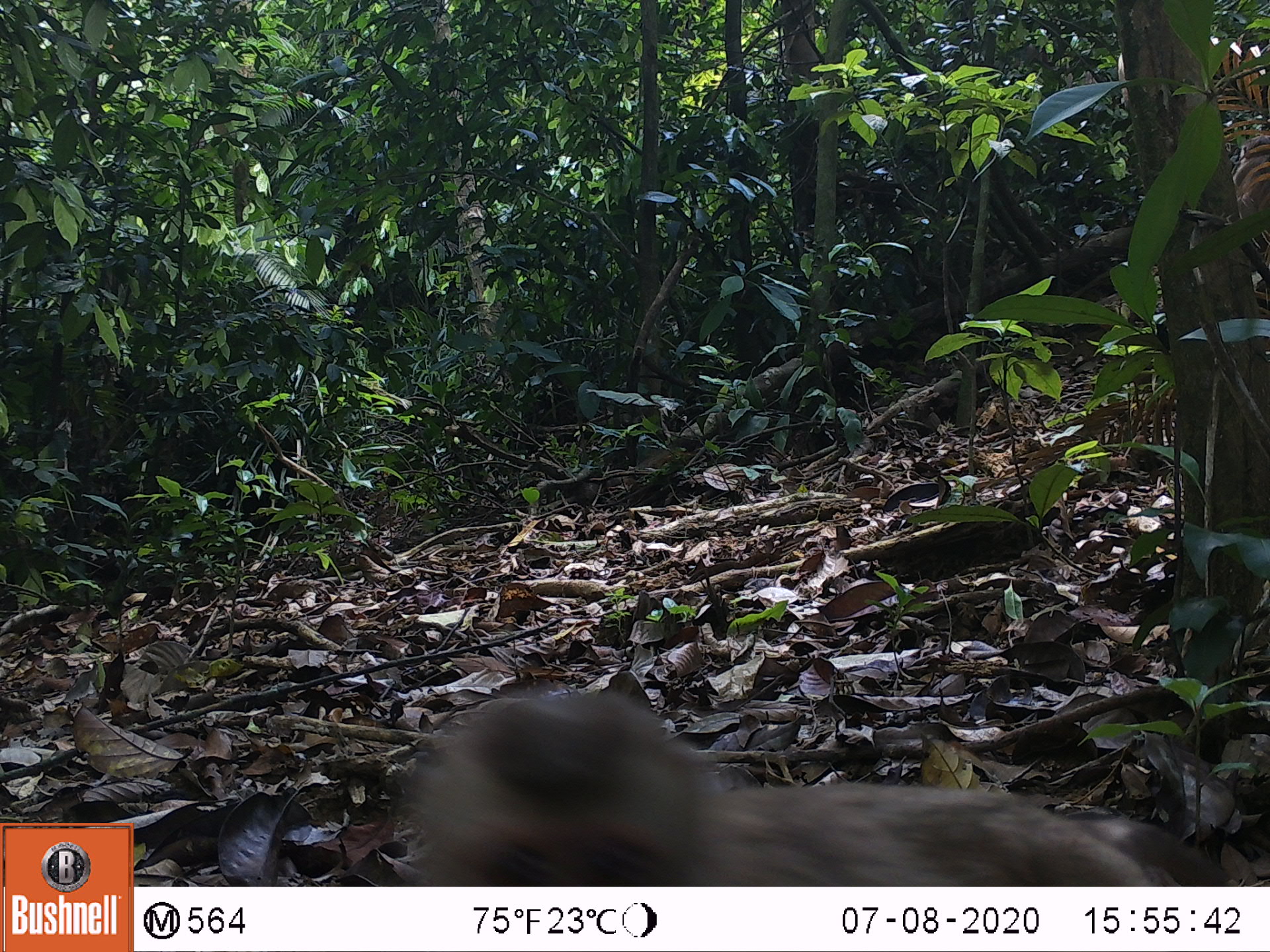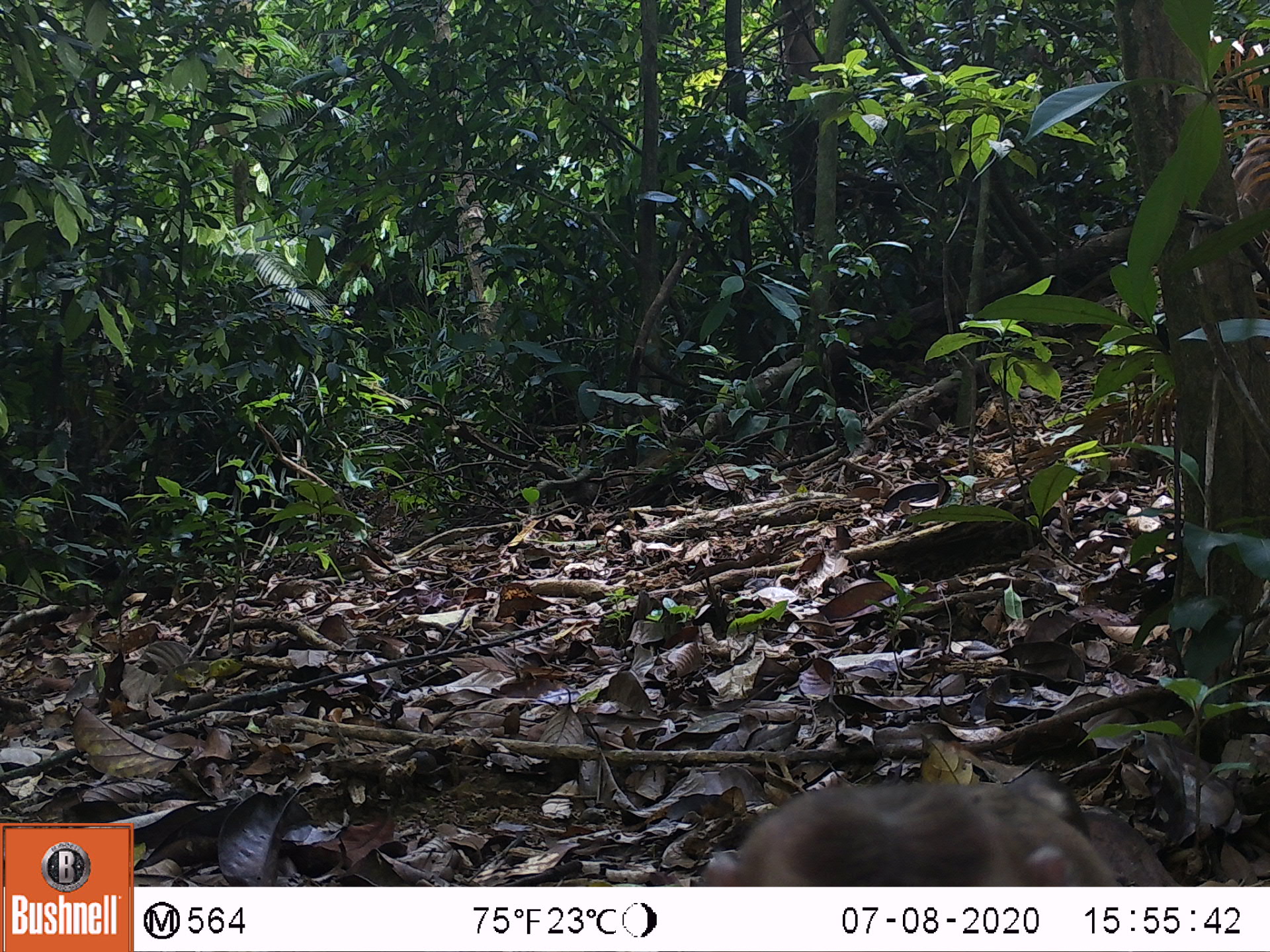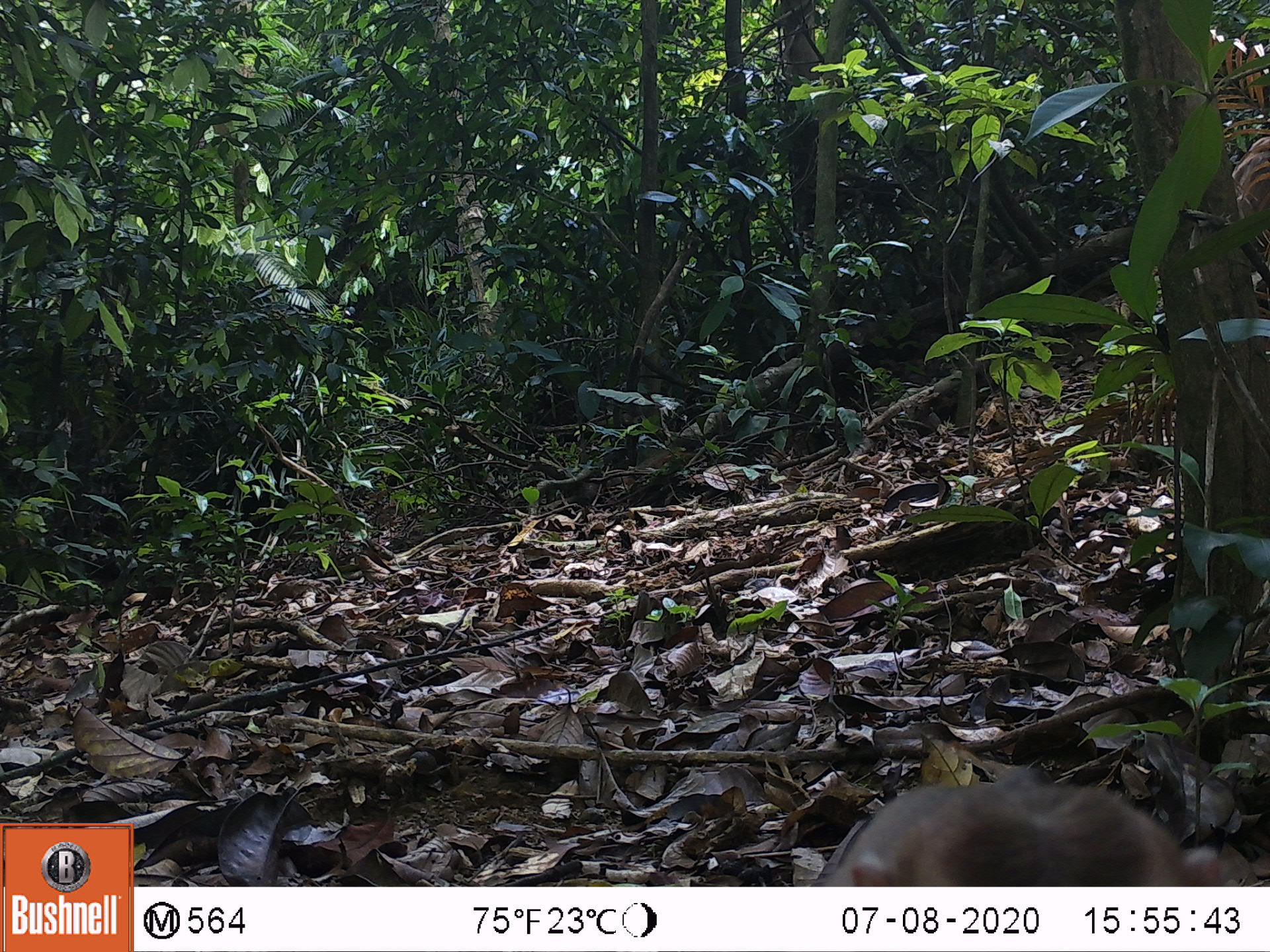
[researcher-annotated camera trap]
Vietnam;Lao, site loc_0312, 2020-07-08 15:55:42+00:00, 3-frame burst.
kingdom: Animalia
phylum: Chordata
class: Mammalia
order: Primates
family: Cercopithecidae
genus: Macaca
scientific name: Macaca nemestrina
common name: pig-tailed macaque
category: pig tailed macaque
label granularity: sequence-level